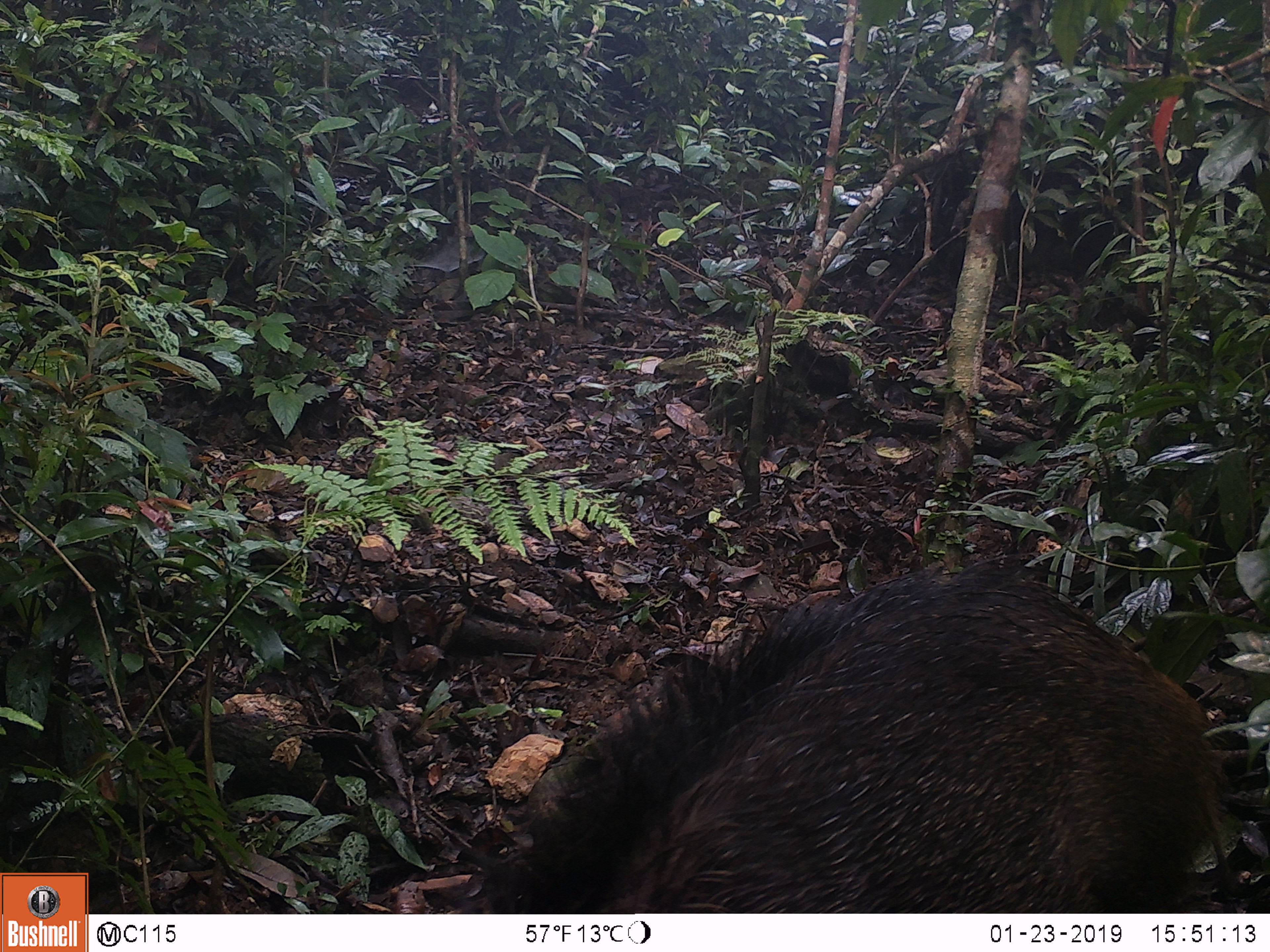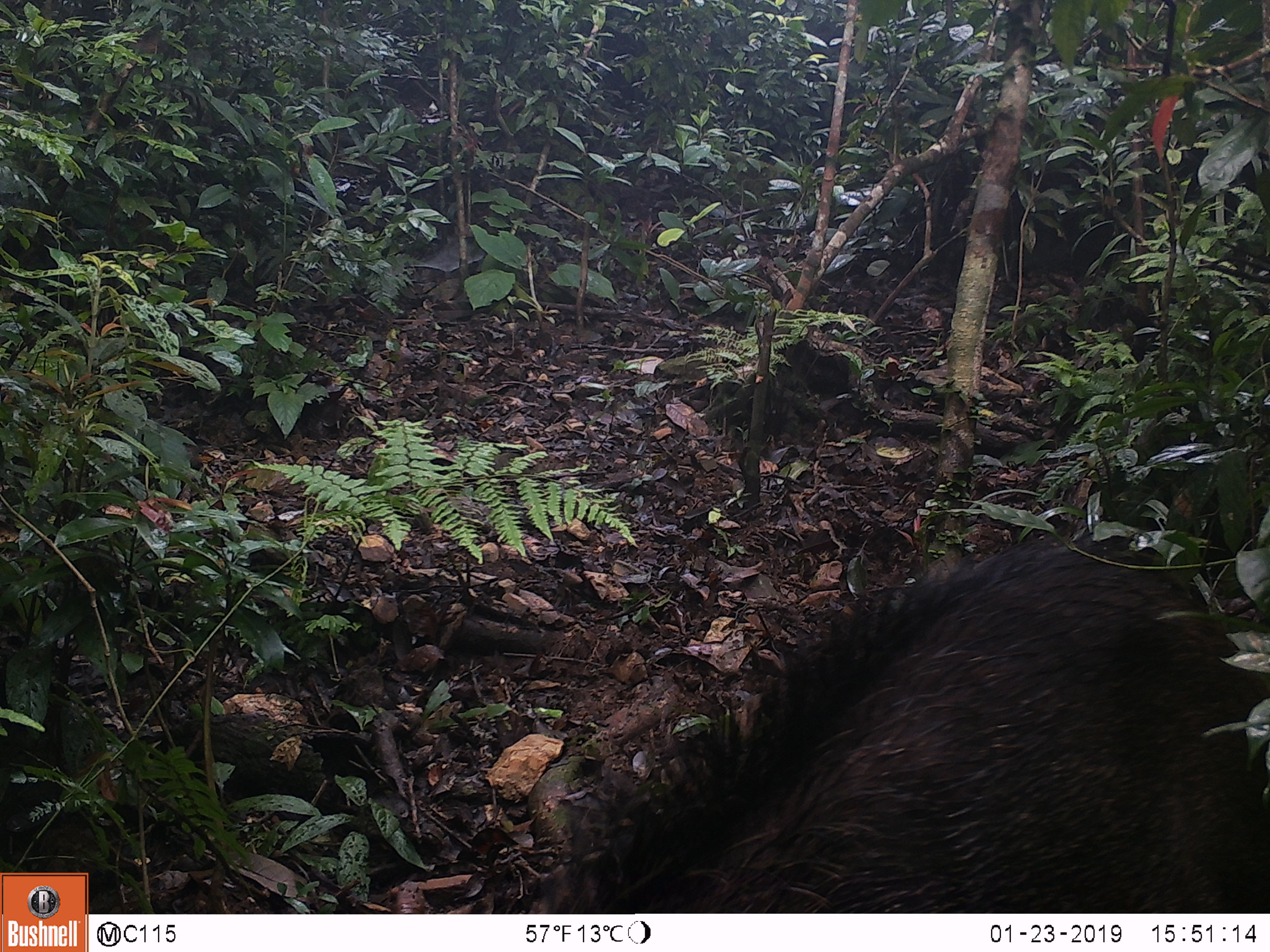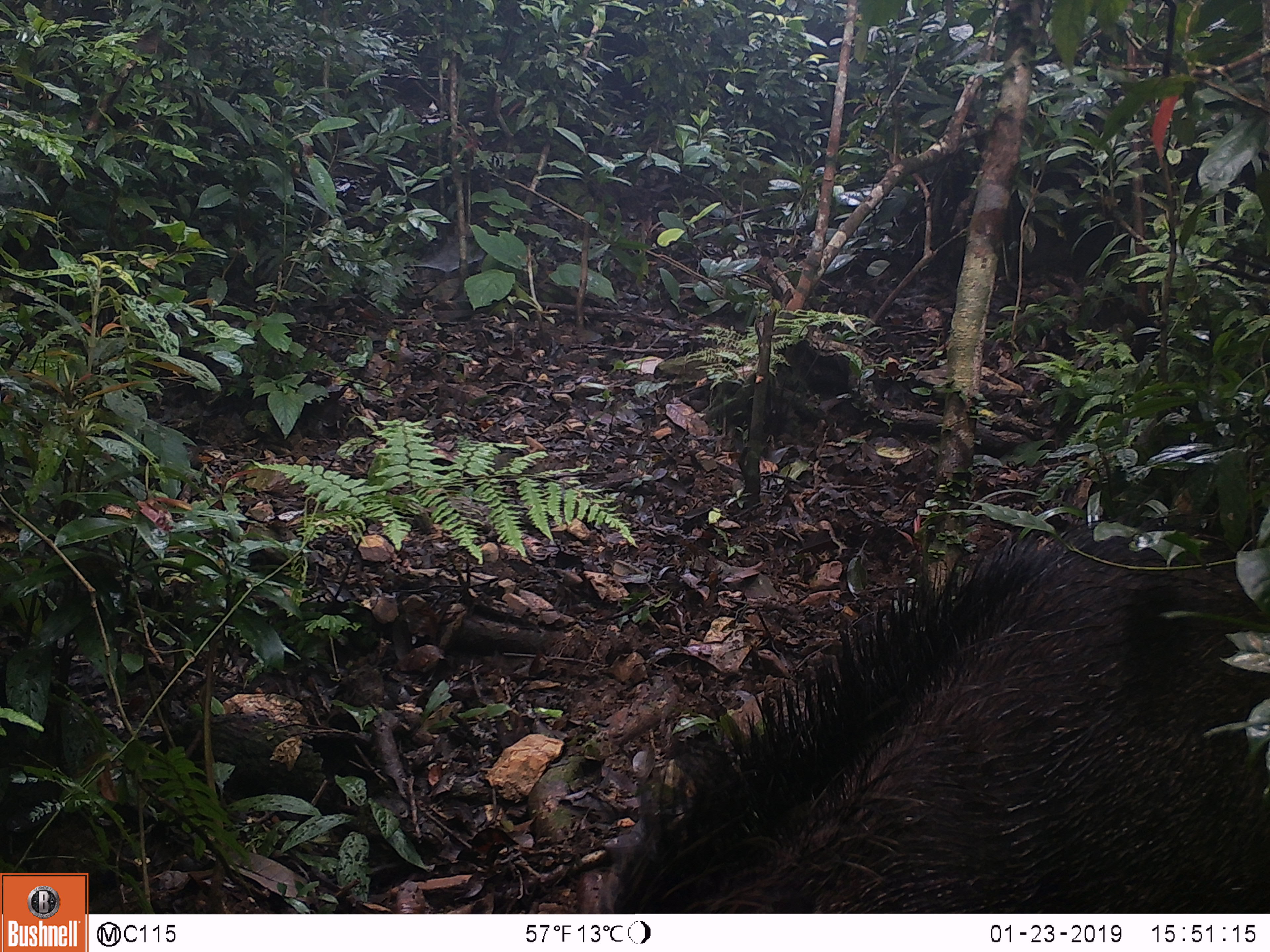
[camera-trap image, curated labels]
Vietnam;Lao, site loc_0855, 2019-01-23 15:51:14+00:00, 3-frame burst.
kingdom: Animalia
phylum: Chordata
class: Mammalia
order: Artiodactyla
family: Suidae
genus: Sus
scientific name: Sus scrofa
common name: eurasian wild pig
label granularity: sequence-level